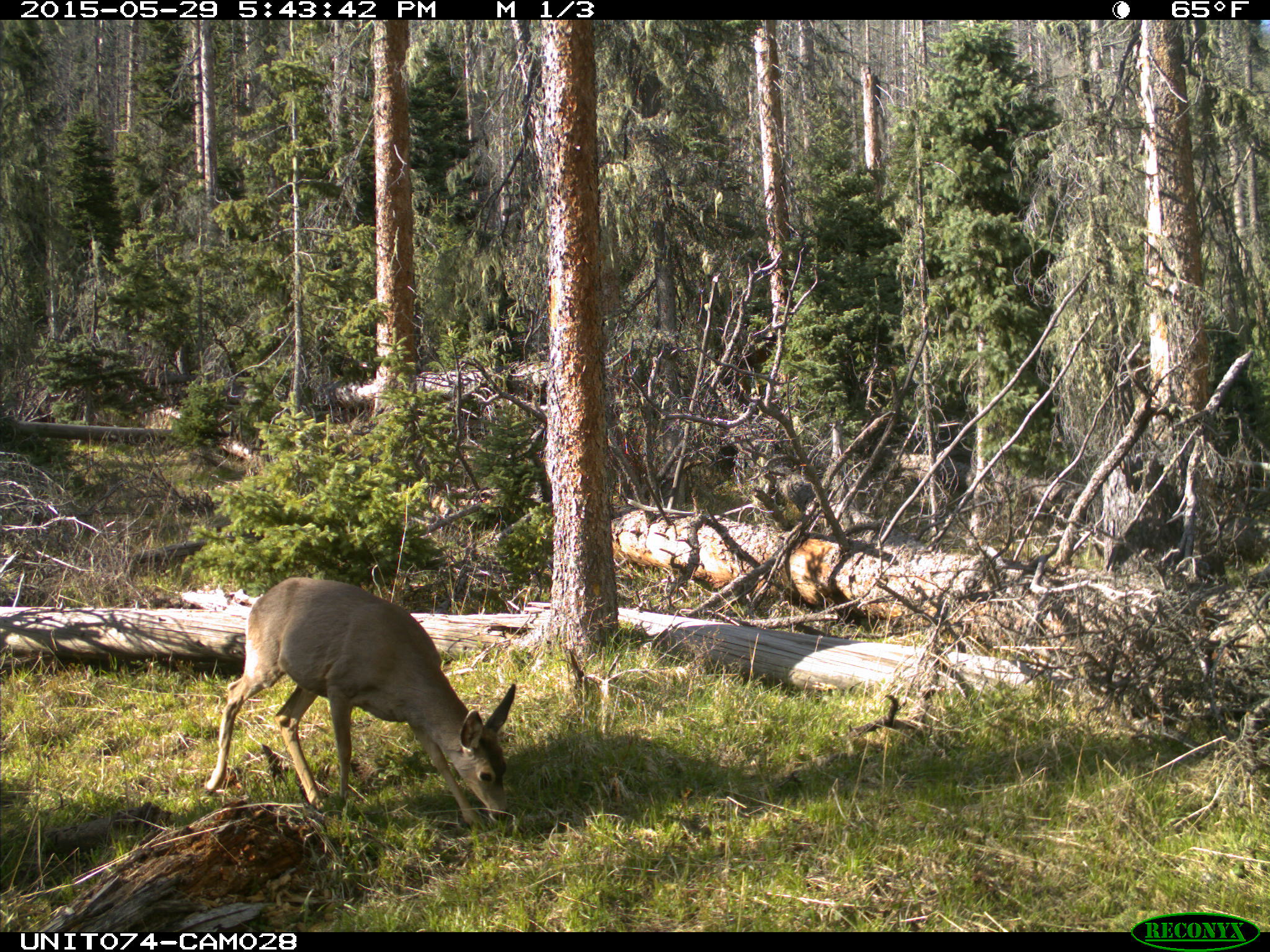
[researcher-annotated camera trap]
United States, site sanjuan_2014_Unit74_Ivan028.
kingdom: Animalia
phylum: Chordata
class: Mammalia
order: Artiodactyla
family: Cervidae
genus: Odocoileus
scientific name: Odocoileus hemionus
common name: mule deer